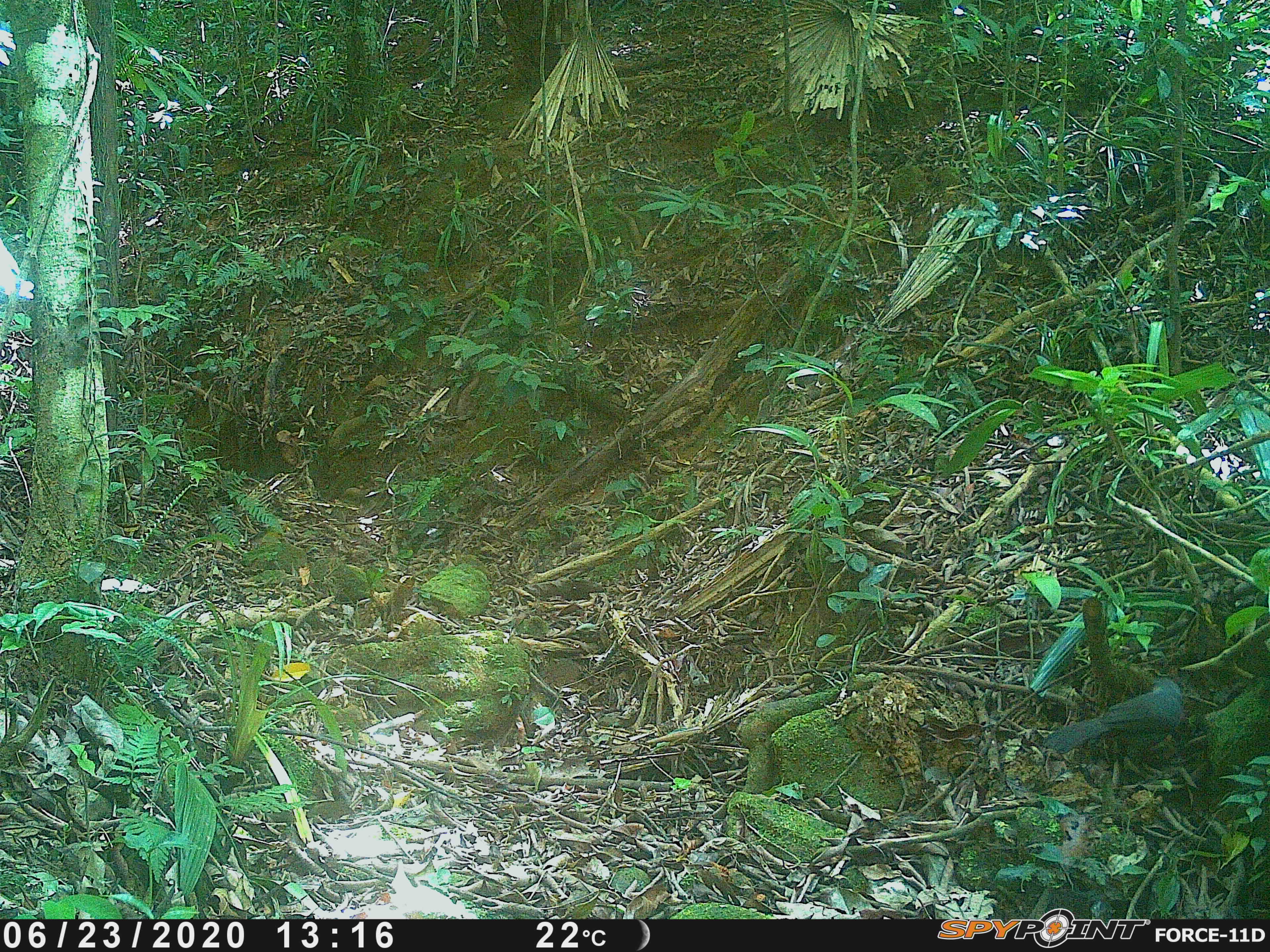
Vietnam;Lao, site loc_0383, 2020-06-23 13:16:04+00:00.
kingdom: Animalia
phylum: Chordata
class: Aves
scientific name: Aves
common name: bird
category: unidentified bird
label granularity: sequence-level